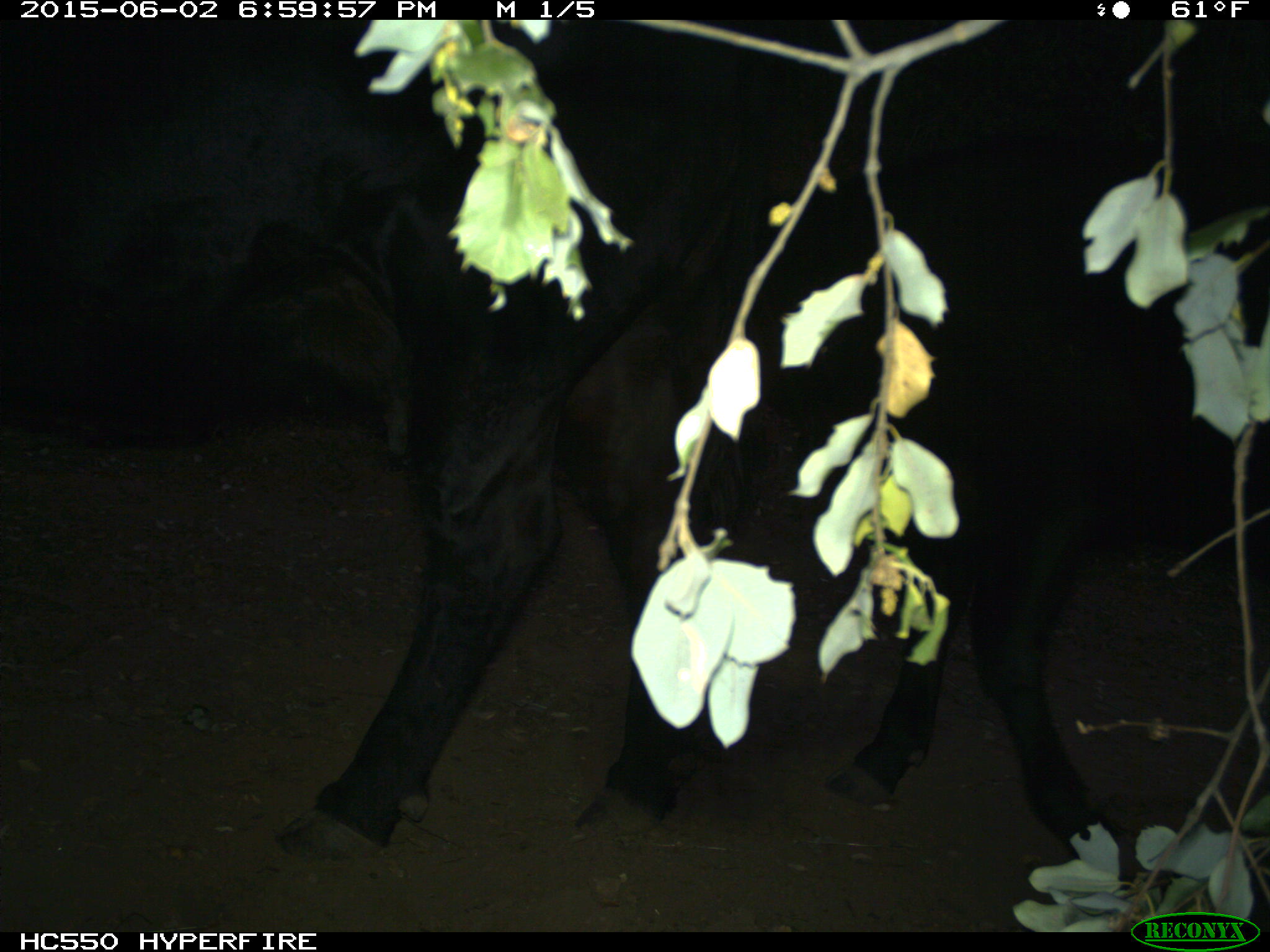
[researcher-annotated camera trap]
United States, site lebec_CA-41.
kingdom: Animalia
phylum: Chordata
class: Mammalia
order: Artiodactyla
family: Bovidae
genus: Bos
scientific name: Bos taurus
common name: domestic cow